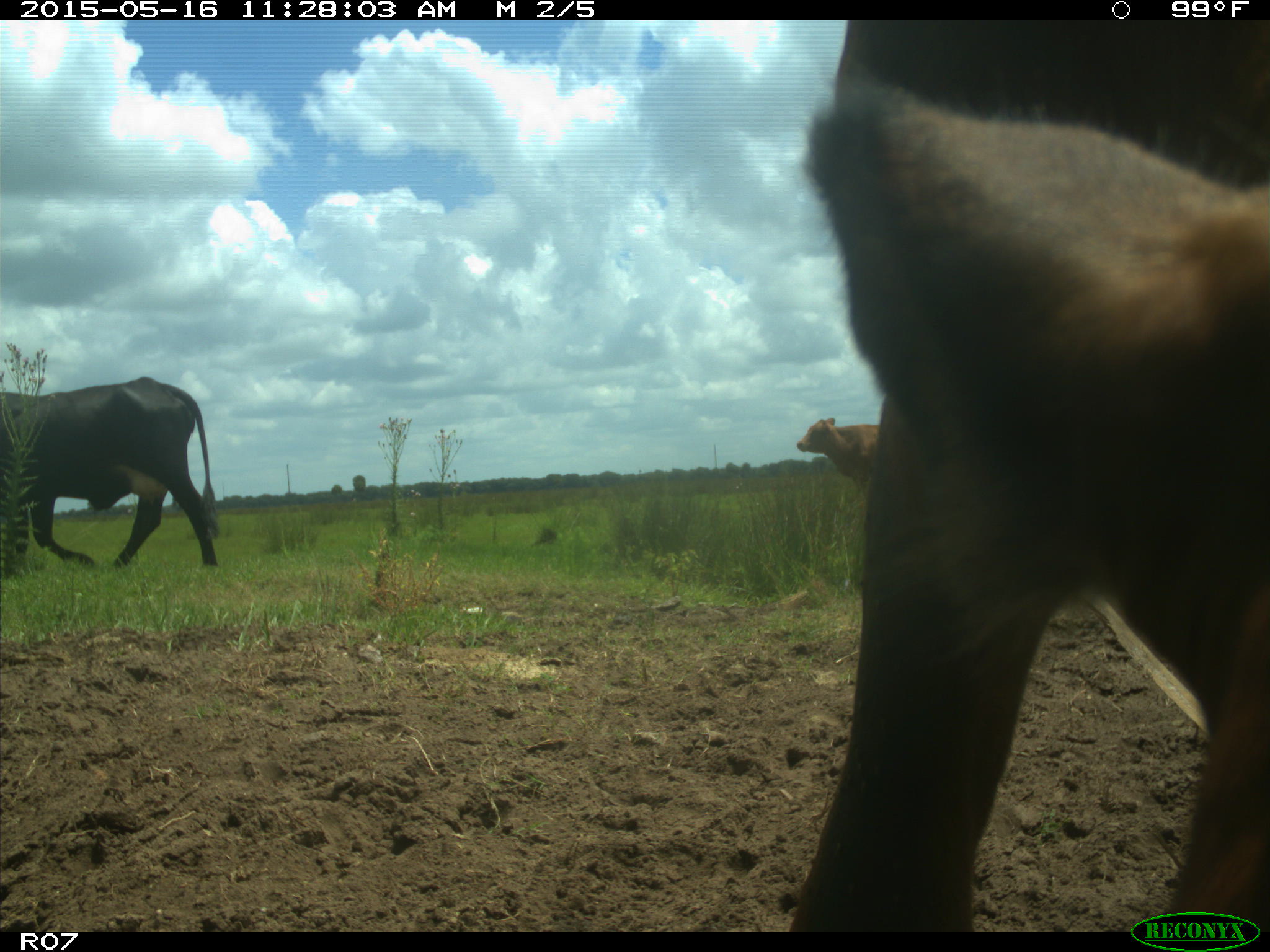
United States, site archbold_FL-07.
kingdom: Animalia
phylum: Chordata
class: Mammalia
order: Artiodactyla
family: Bovidae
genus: Bos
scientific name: Bos taurus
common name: domestic cow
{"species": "Bos taurus (domestic cow)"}